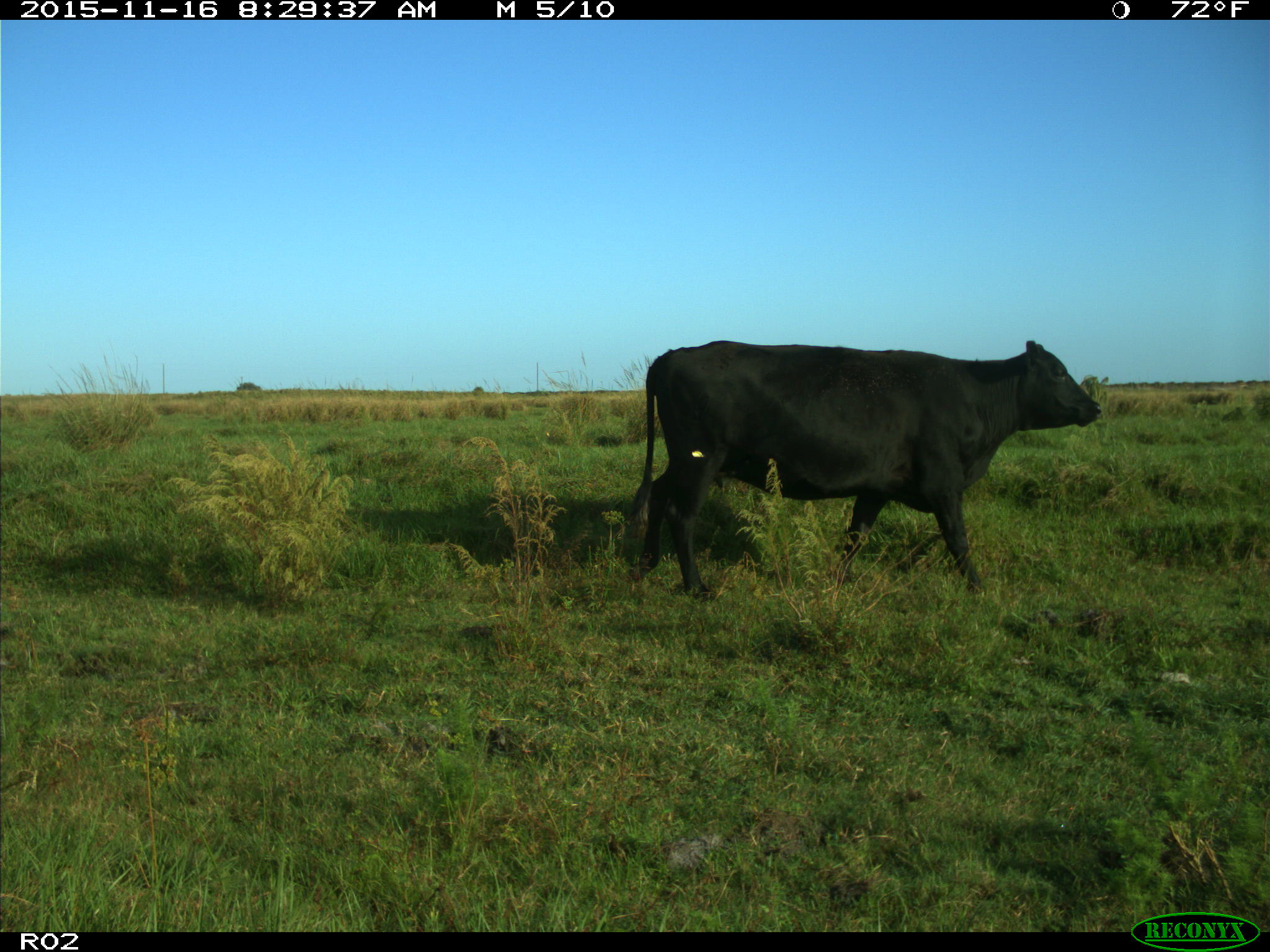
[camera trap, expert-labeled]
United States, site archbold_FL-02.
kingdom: Animalia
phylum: Chordata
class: Mammalia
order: Artiodactyla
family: Bovidae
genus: Bos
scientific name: Bos taurus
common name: domestic cow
Bos taurus (domestic cow).